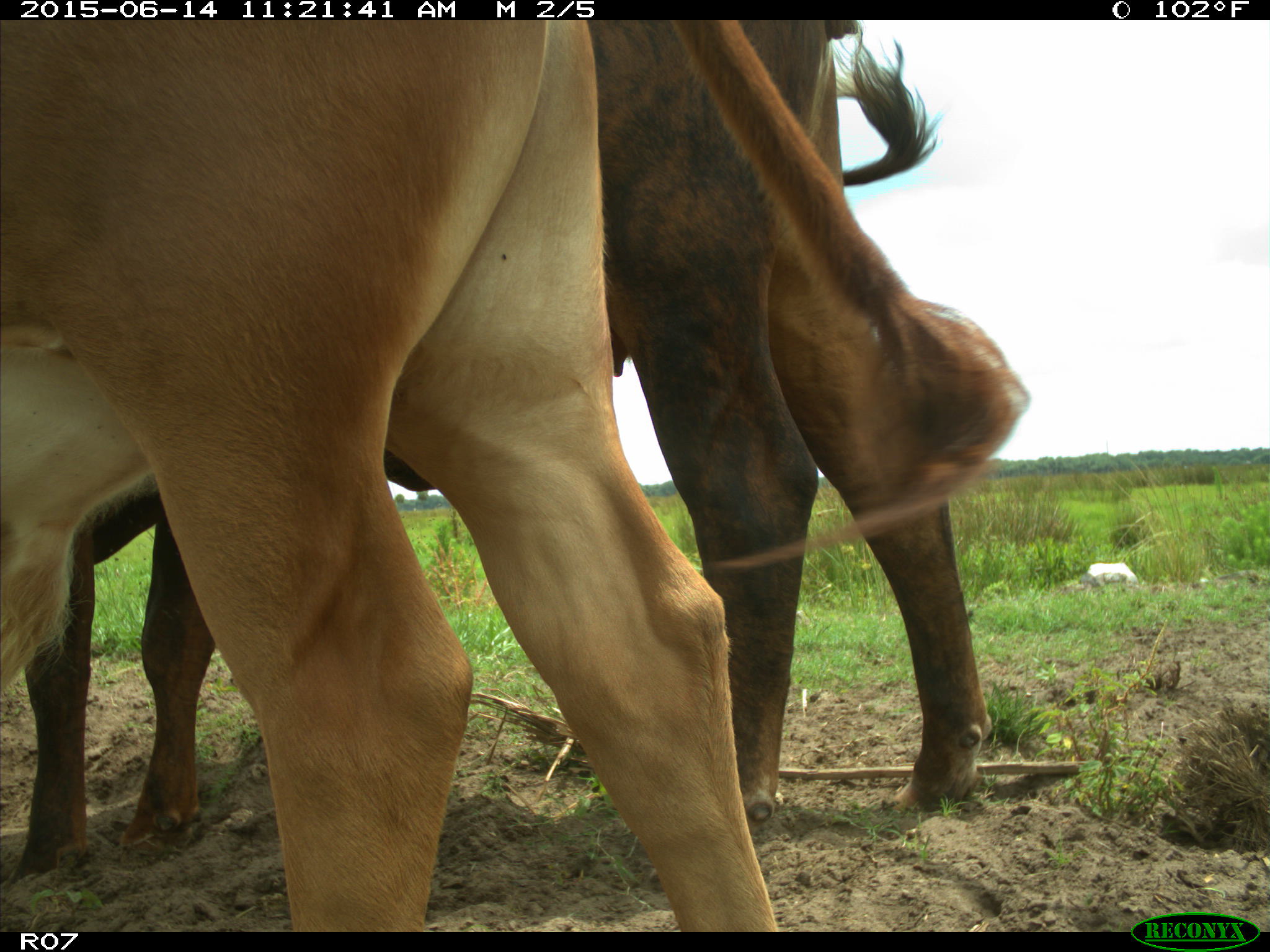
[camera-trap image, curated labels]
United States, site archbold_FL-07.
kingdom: Animalia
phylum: Chordata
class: Mammalia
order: Artiodactyla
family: Bovidae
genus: Bos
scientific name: Bos taurus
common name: domestic cow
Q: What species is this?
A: Bos taurus (domestic cow).